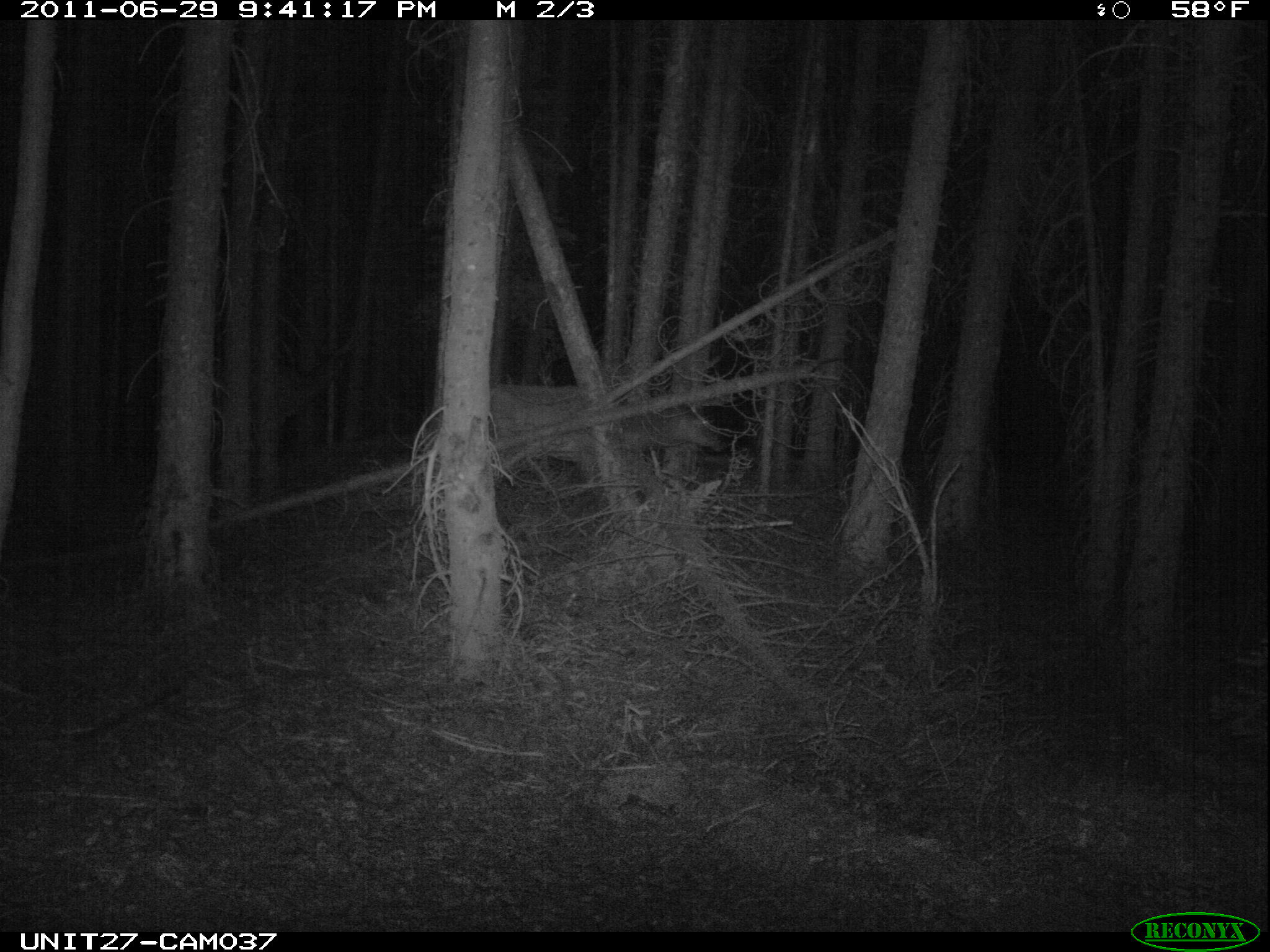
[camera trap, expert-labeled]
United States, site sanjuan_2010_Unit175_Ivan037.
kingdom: Animalia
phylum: Chordata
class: Mammalia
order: Artiodactyla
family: Cervidae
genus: Cervus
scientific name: Cervus elaphus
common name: red deer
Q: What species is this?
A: Cervus elaphus (red deer).